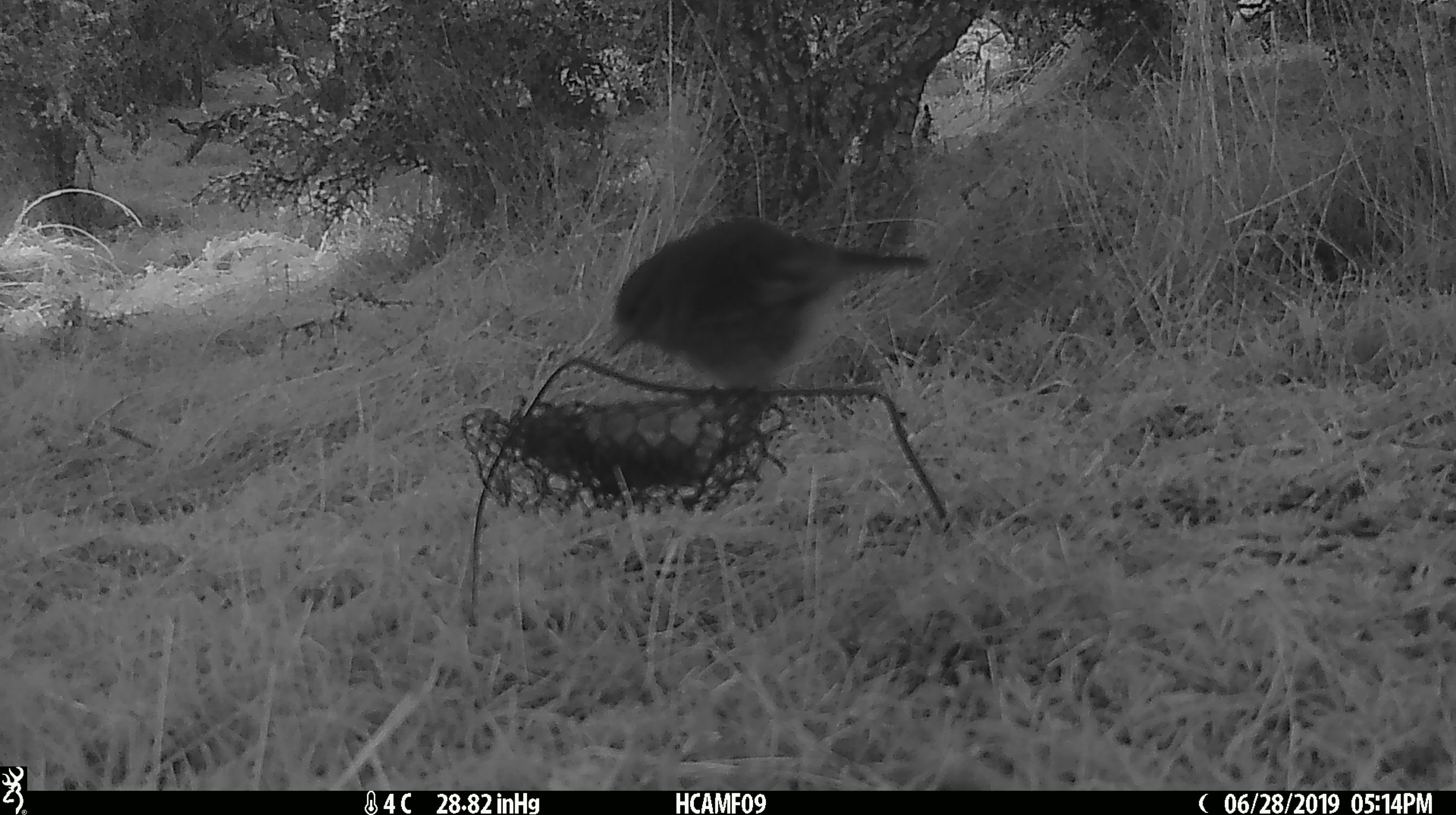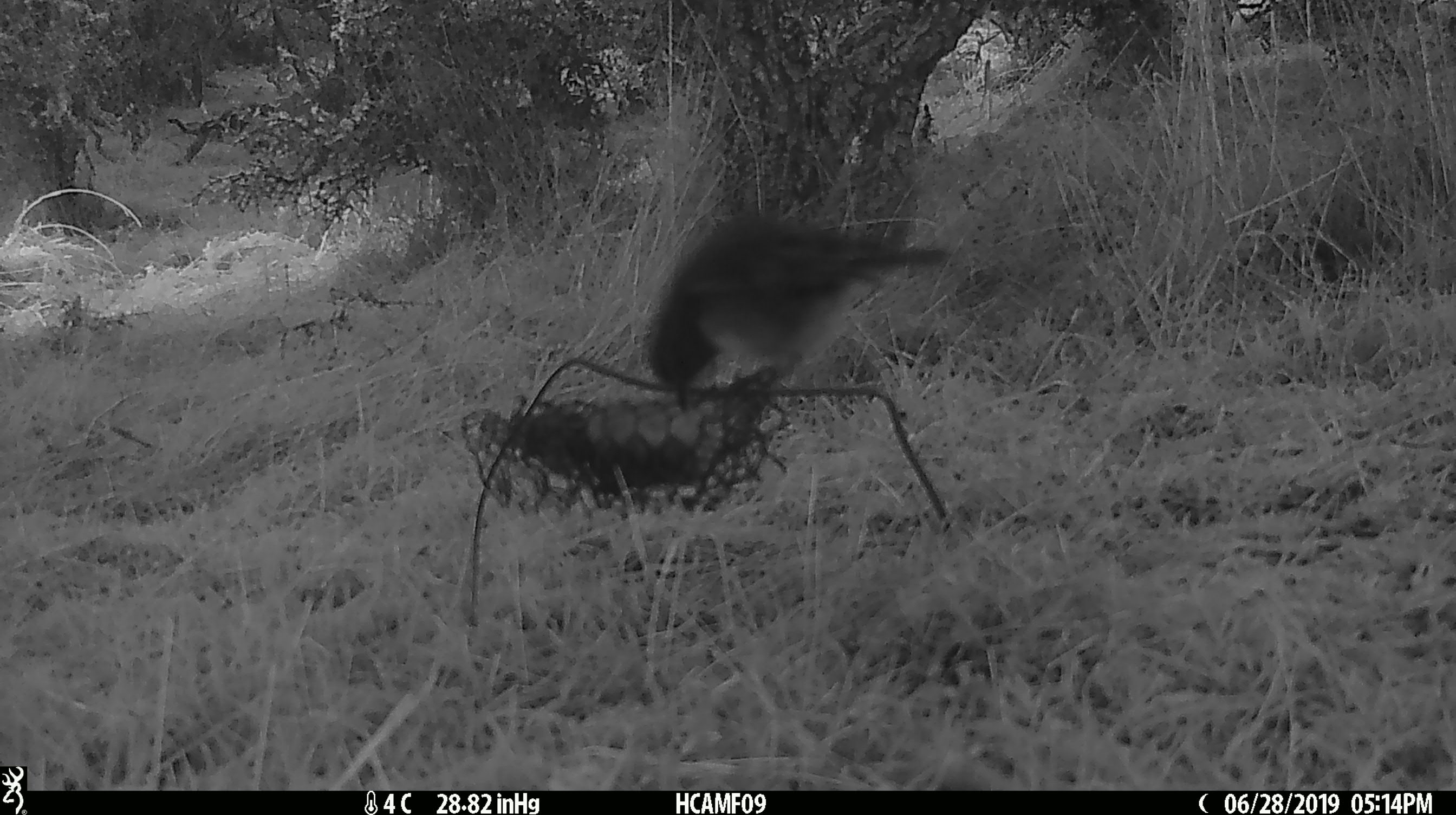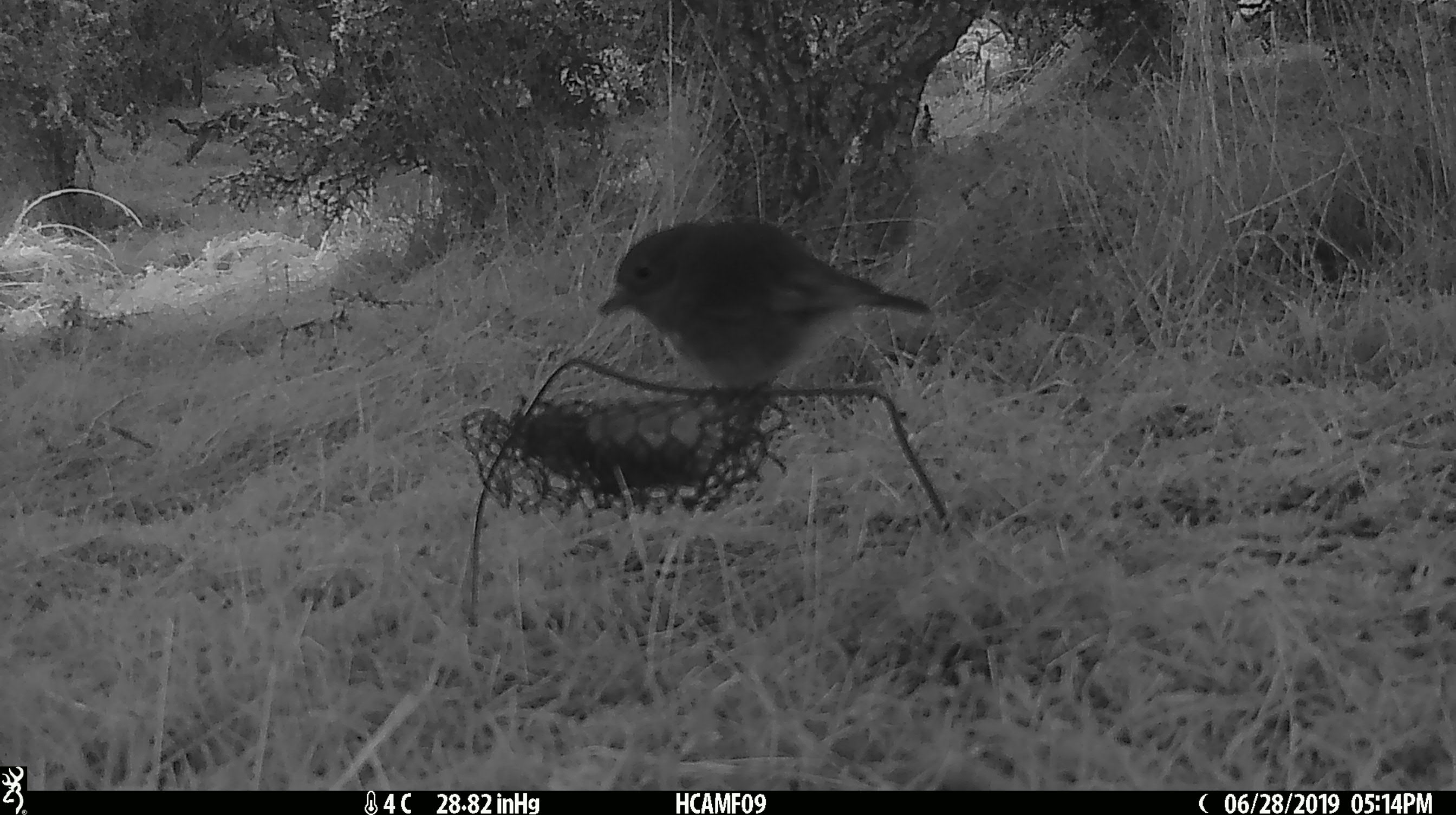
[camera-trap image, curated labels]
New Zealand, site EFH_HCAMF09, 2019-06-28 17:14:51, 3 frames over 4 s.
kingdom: Animalia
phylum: Chordata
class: Aves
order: Passeriformes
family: Petroicidae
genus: Petroica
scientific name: Petroica australis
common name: new zealand robin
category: robin